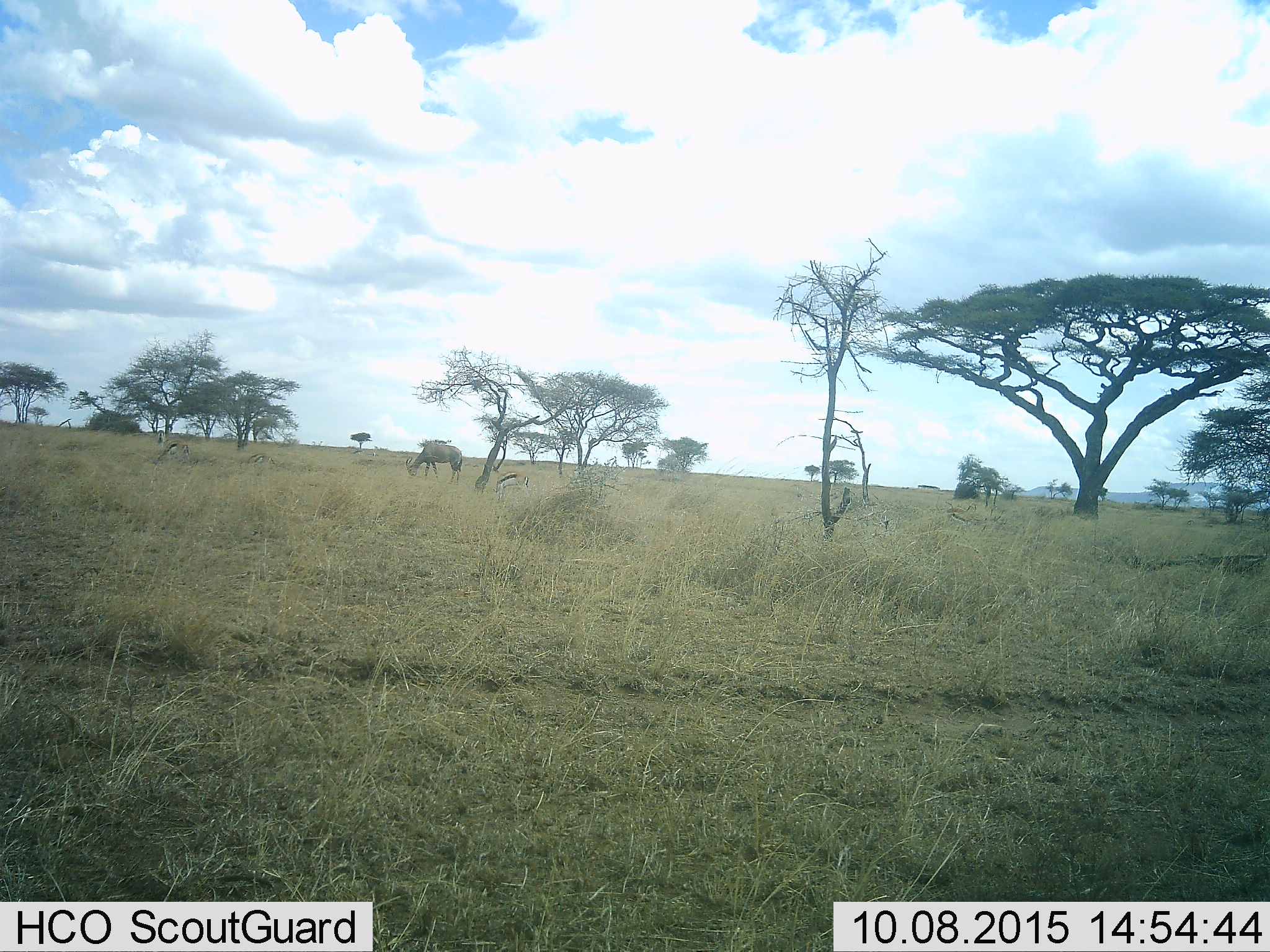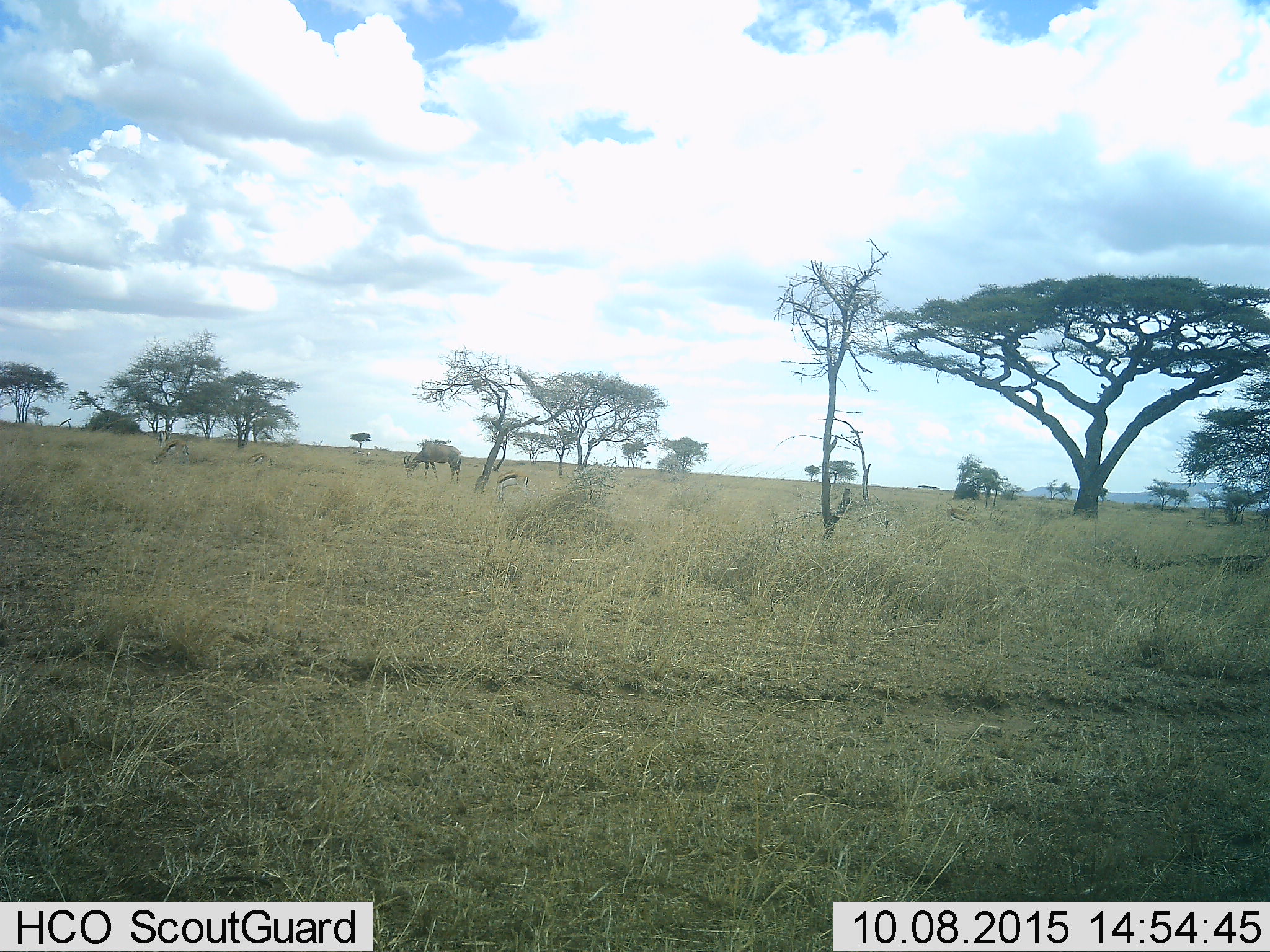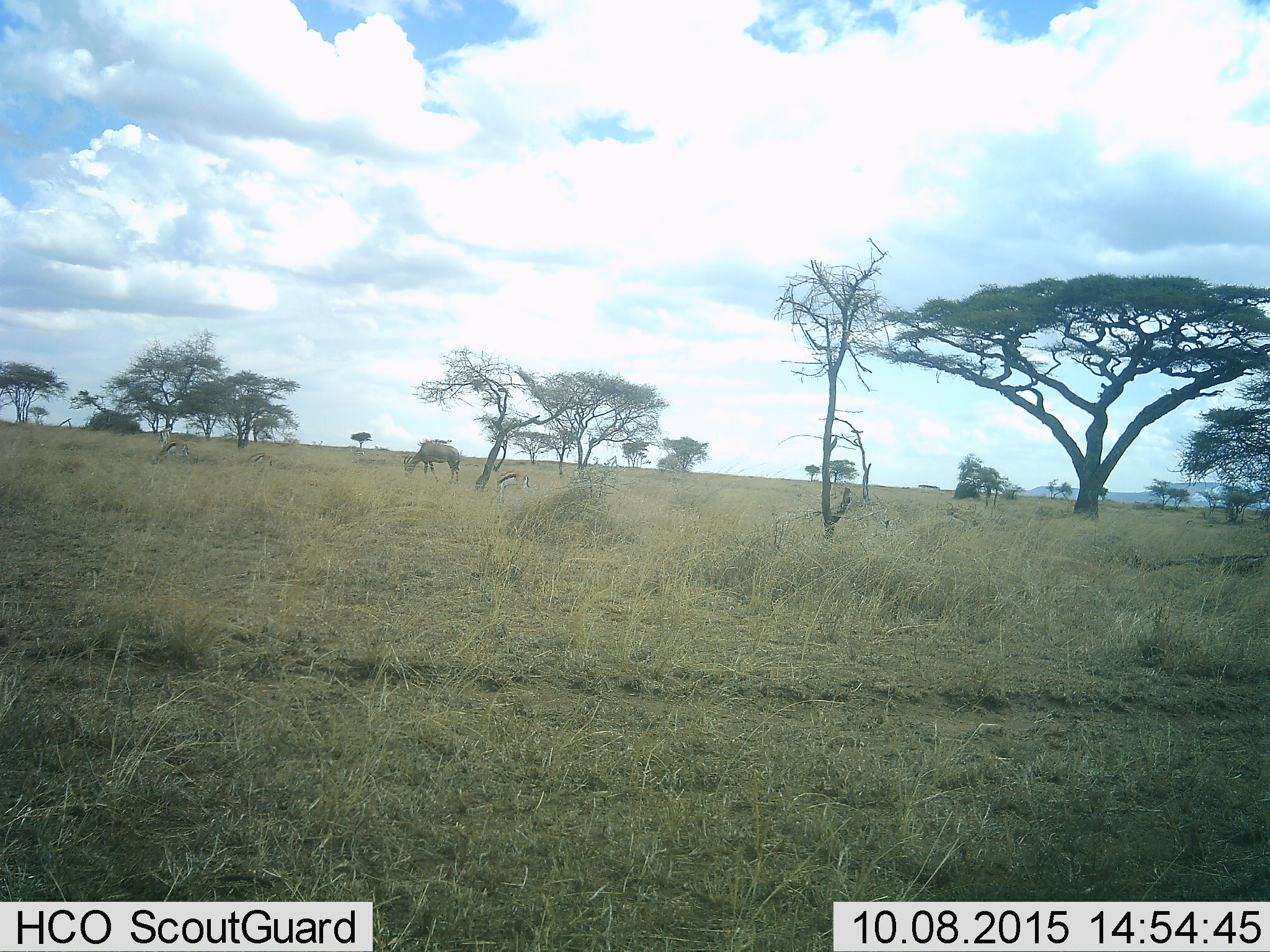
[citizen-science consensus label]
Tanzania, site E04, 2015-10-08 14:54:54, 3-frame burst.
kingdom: Animalia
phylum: Chordata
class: Mammalia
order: Artiodactyla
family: Bovidae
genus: Eudorcas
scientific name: Eudorcas thomsonii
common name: thomson's gazelle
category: gazellethomsons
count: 6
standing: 25%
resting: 0%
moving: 12%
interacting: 0%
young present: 19%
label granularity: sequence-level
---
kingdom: Animalia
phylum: Chordata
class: Mammalia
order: Artiodactyla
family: Bovidae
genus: Damaliscus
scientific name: Damaliscus lunatus jimela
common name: topi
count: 1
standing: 10%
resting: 0%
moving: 0%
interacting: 0%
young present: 0%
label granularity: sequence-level